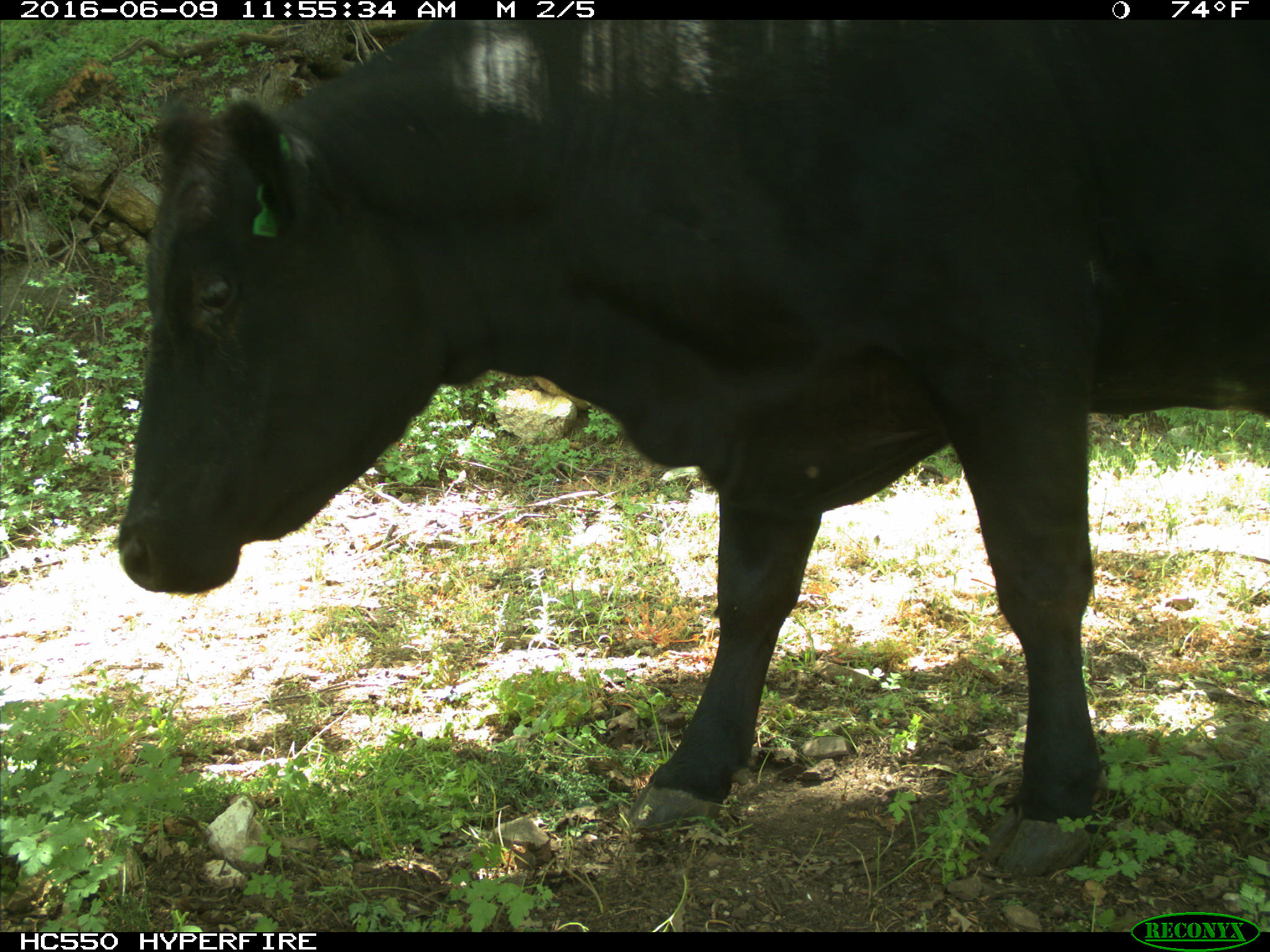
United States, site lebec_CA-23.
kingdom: Animalia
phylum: Chordata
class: Mammalia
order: Artiodactyla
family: Bovidae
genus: Bos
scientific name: Bos taurus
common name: domestic cow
Bos taurus (domestic cow).